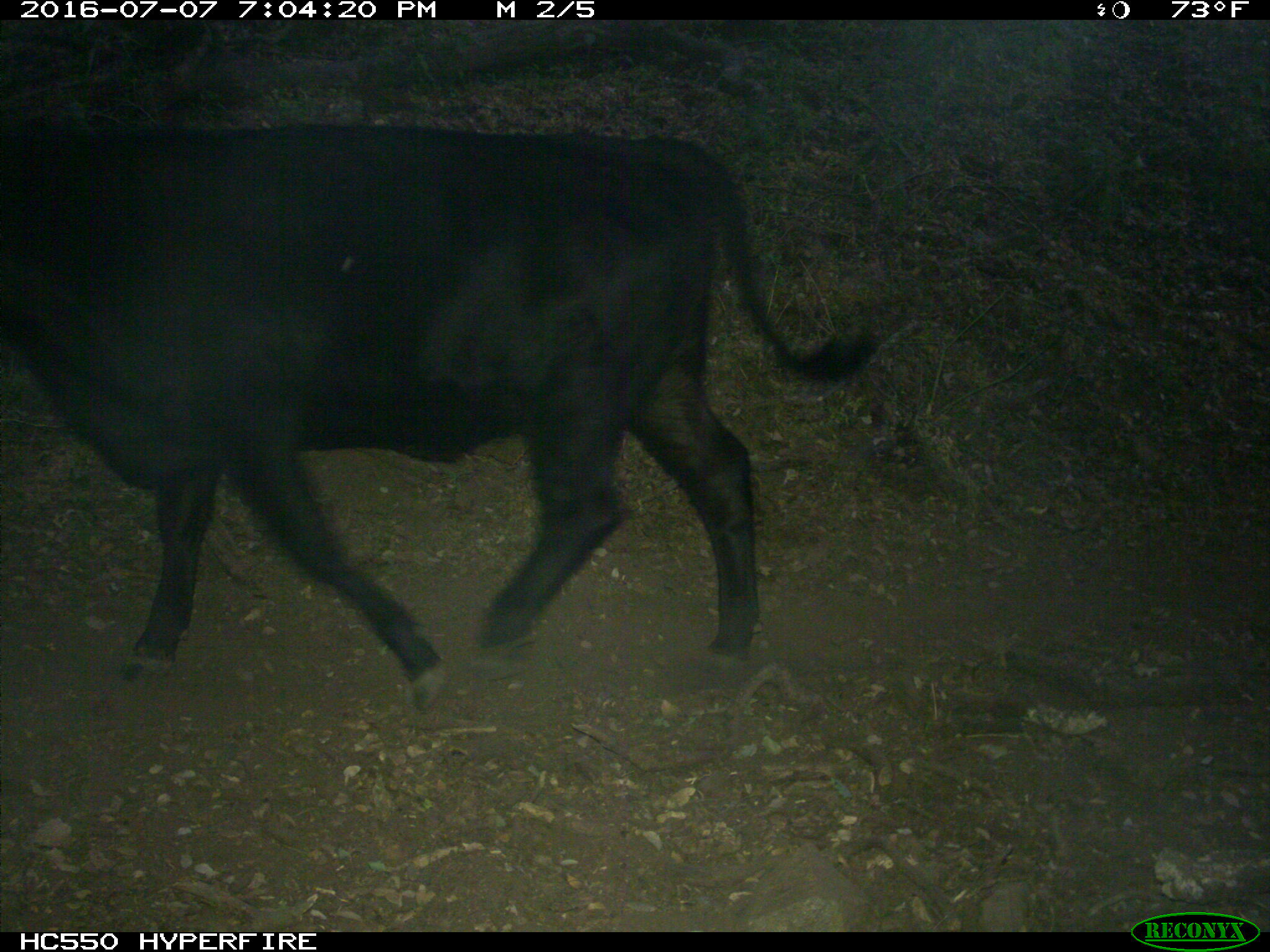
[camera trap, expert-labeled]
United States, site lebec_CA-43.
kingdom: Animalia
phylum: Chordata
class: Mammalia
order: Artiodactyla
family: Bovidae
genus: Bos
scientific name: Bos taurus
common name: domestic cow